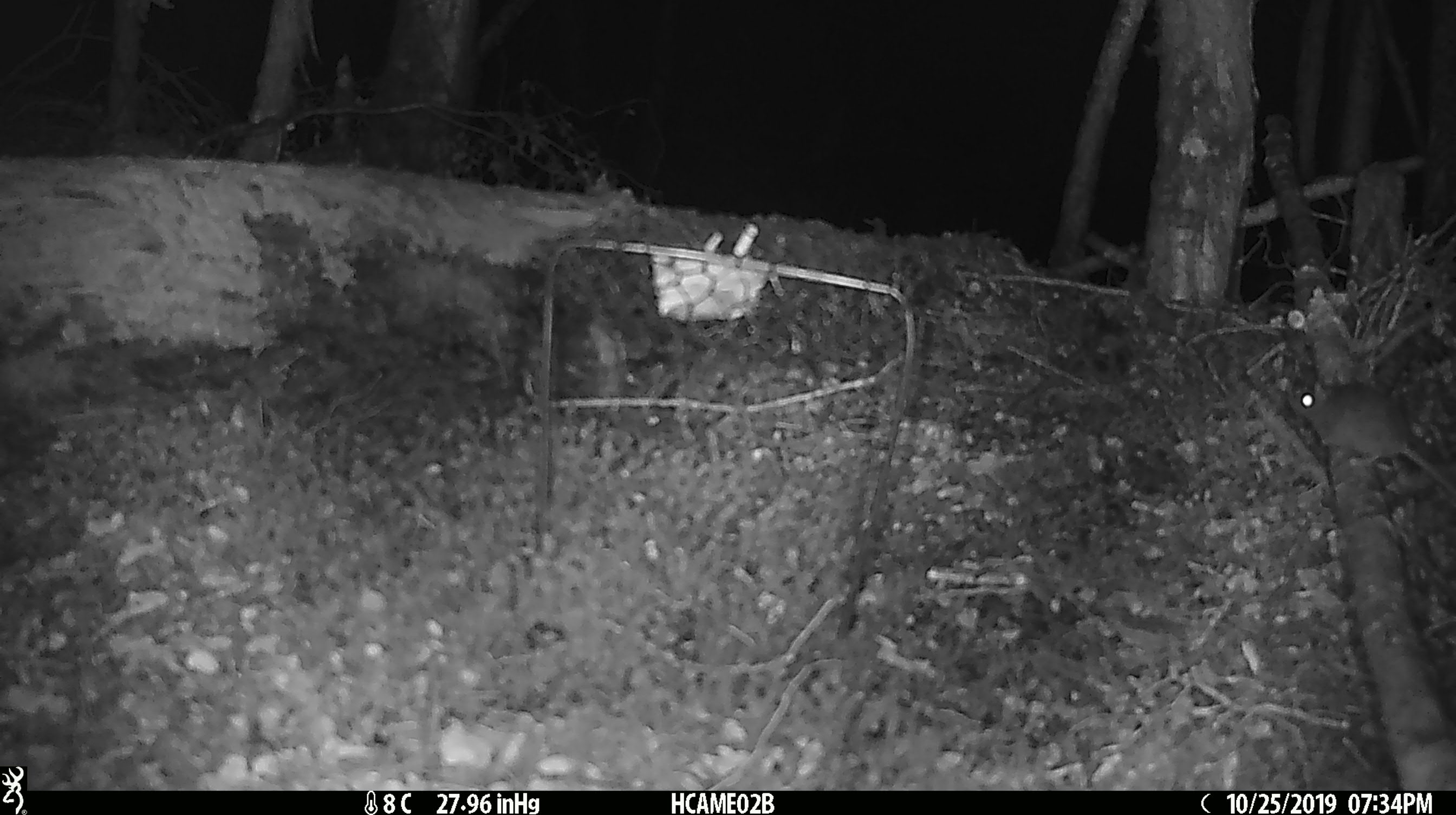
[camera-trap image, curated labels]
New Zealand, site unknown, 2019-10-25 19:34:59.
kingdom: Animalia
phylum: Chordata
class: Mammalia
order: Rodentia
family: Muridae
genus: Mus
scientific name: Mus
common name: mouse